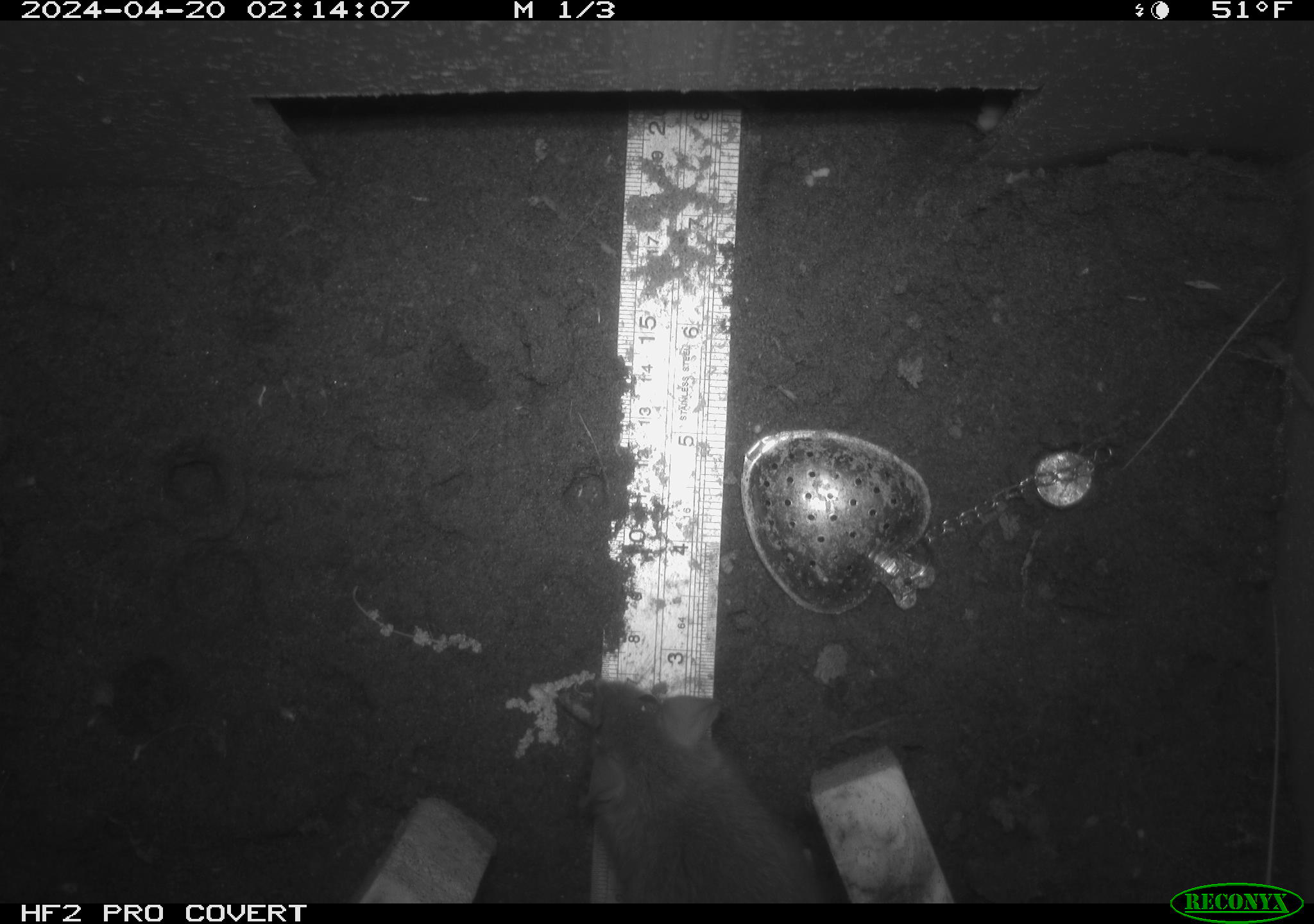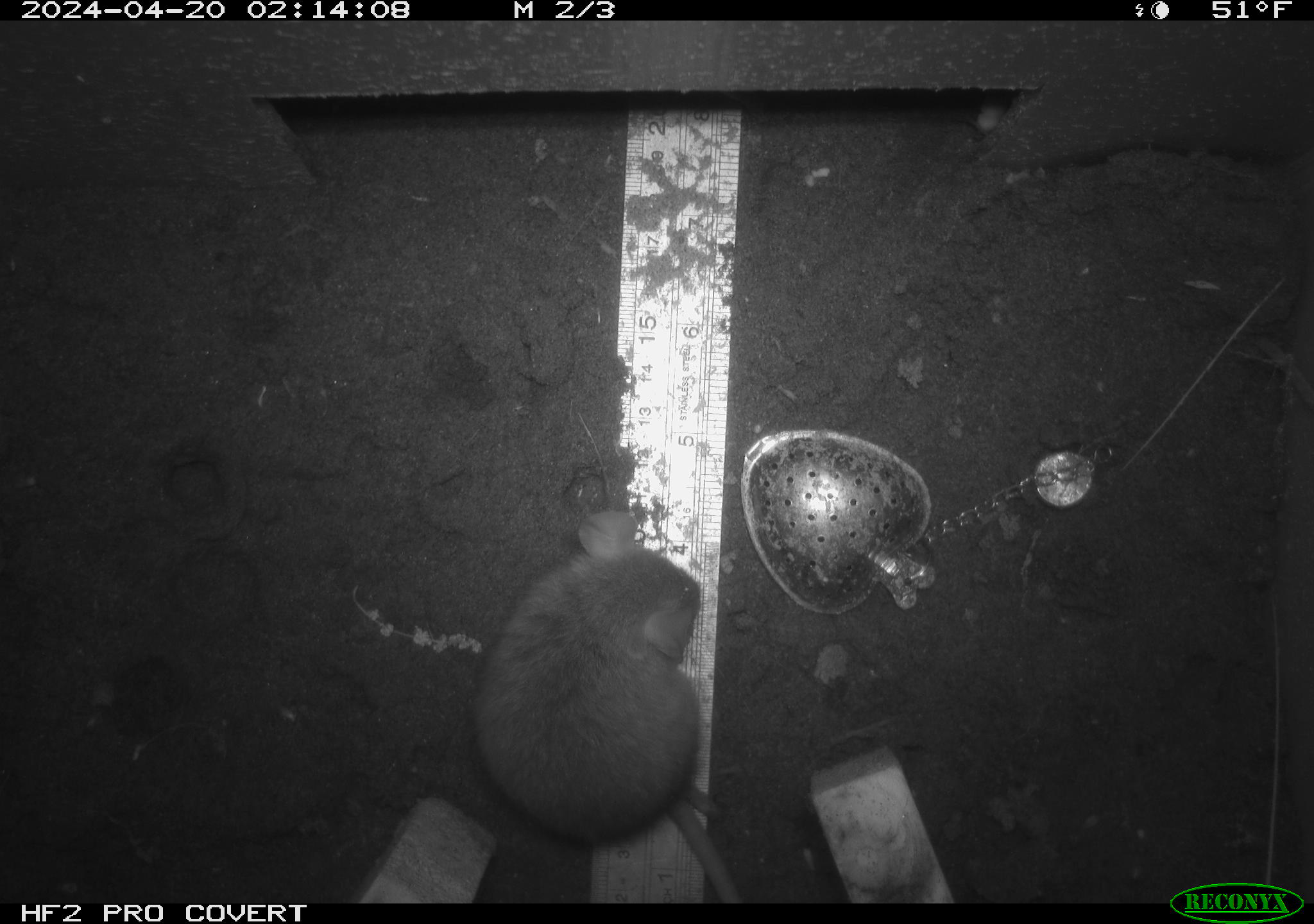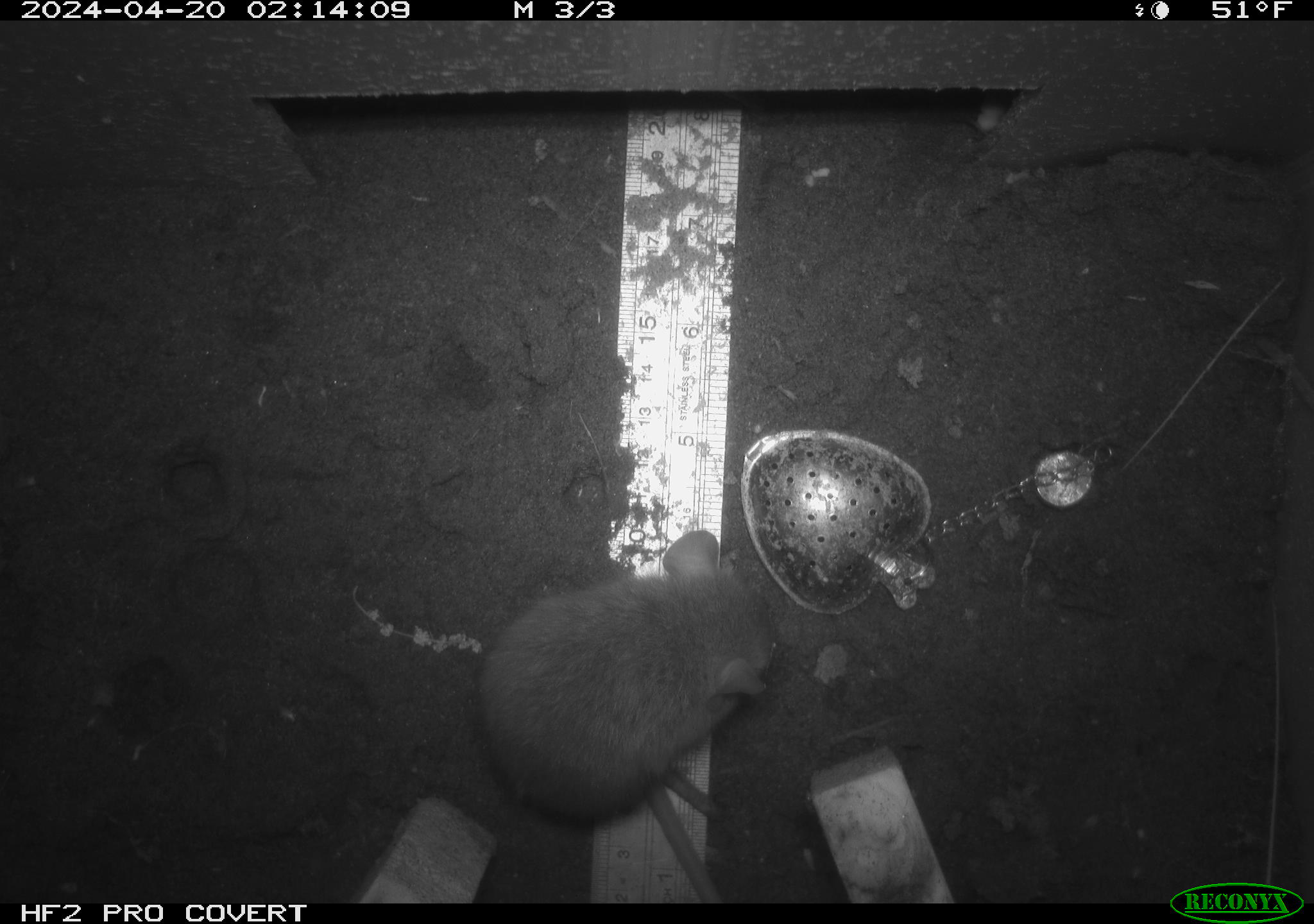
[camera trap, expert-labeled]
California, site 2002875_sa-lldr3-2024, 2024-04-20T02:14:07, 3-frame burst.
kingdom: Animalia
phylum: Chordata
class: Mammalia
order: Rodentia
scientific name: Rodentia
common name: rodent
Rodent (Rodentia).